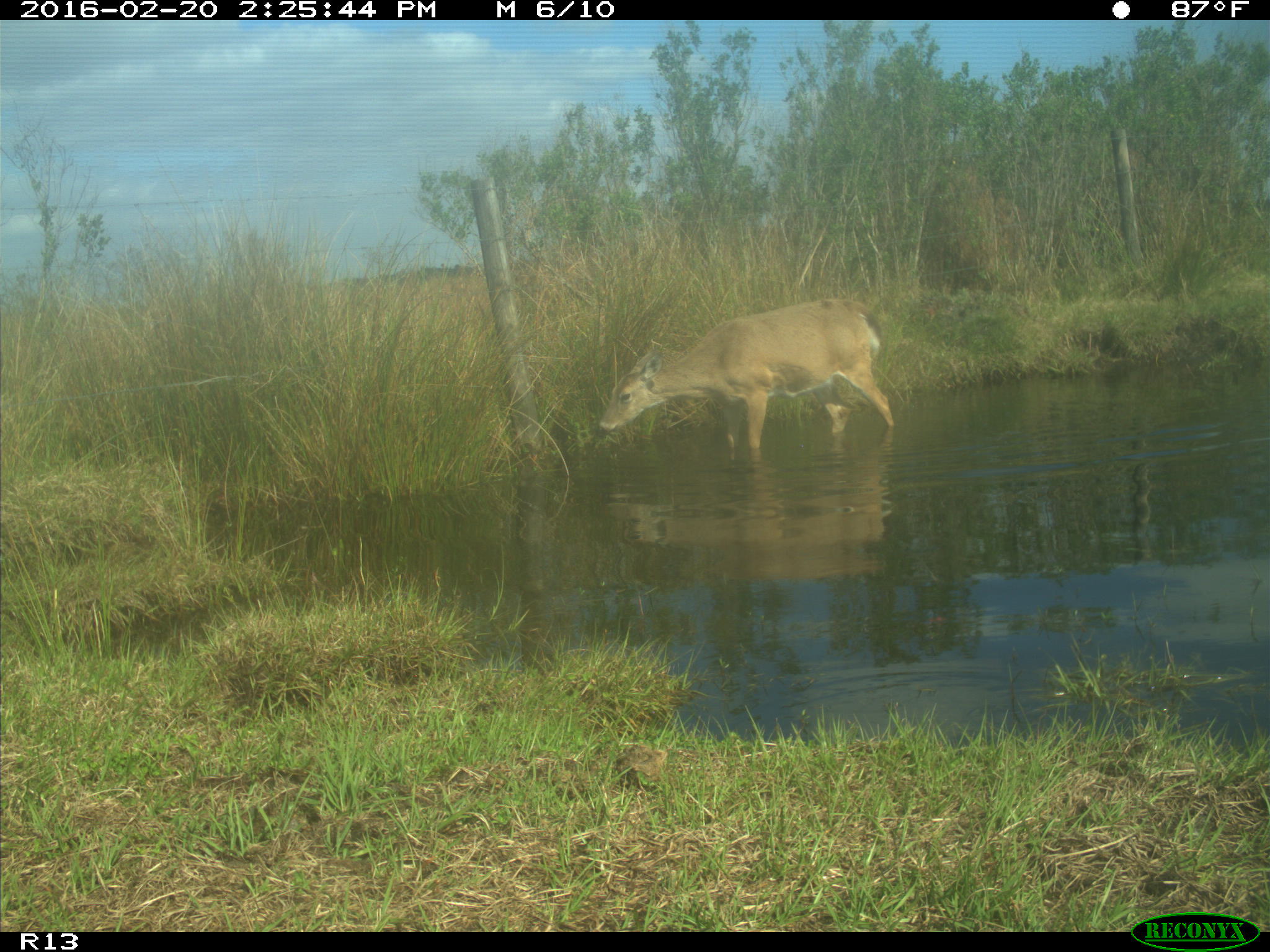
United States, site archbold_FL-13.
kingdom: Animalia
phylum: Chordata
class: Mammalia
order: Artiodactyla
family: Cervidae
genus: Odocoileus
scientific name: Odocoileus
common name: deer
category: unidentified deer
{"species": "unidentified deer (deer) (Odocoileus)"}